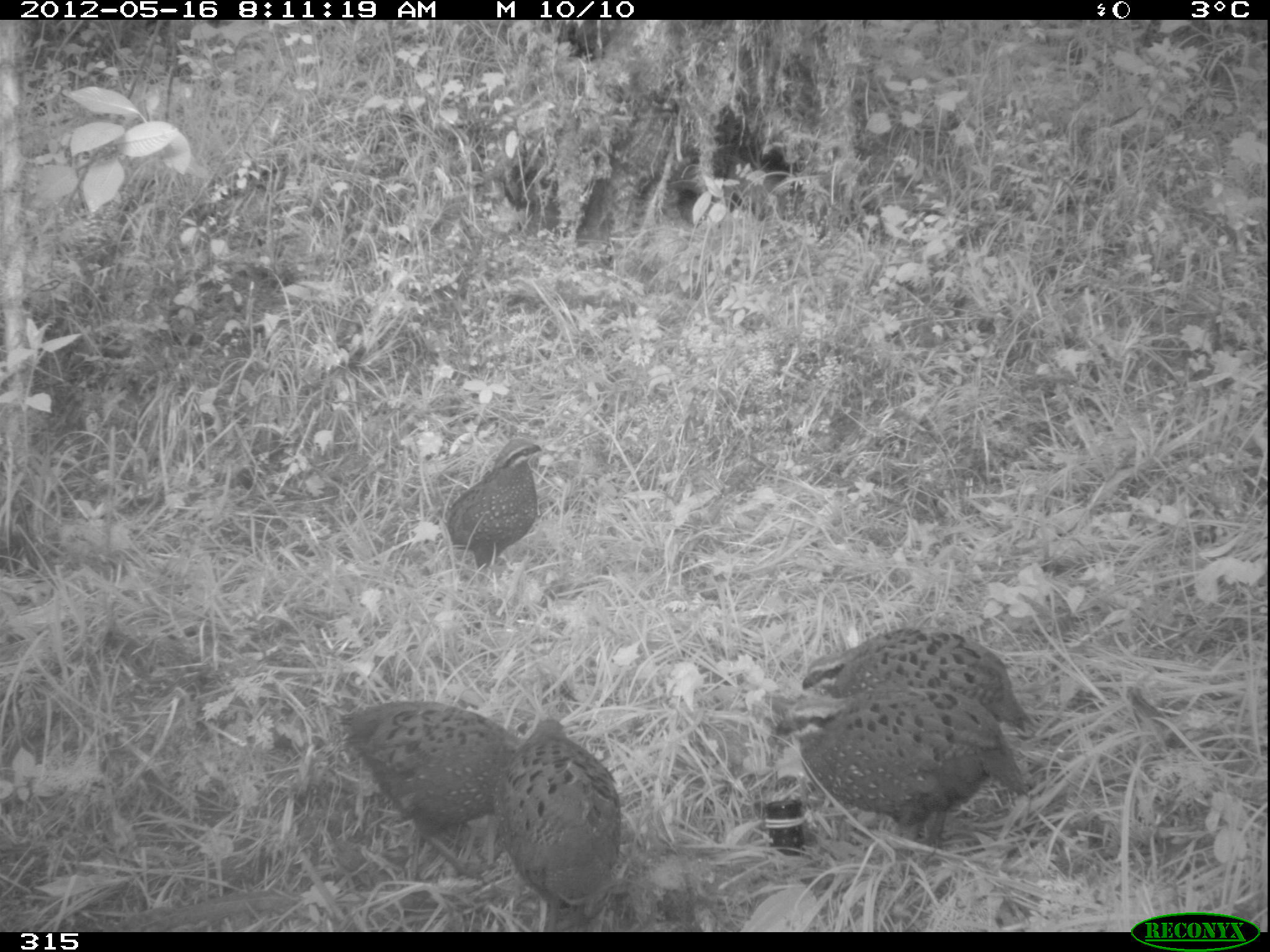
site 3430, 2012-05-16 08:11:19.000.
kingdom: Animalia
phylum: Chordata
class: Aves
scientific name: Aves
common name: bird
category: unknown bird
Unknown bird (bird) (Aves).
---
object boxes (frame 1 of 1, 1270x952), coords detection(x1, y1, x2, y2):
unknown bird: detection(779, 686, 1029, 850); detection(340, 702, 523, 880); detection(492, 719, 621, 930); detection(801, 628, 1026, 730); detection(446, 437, 542, 565)